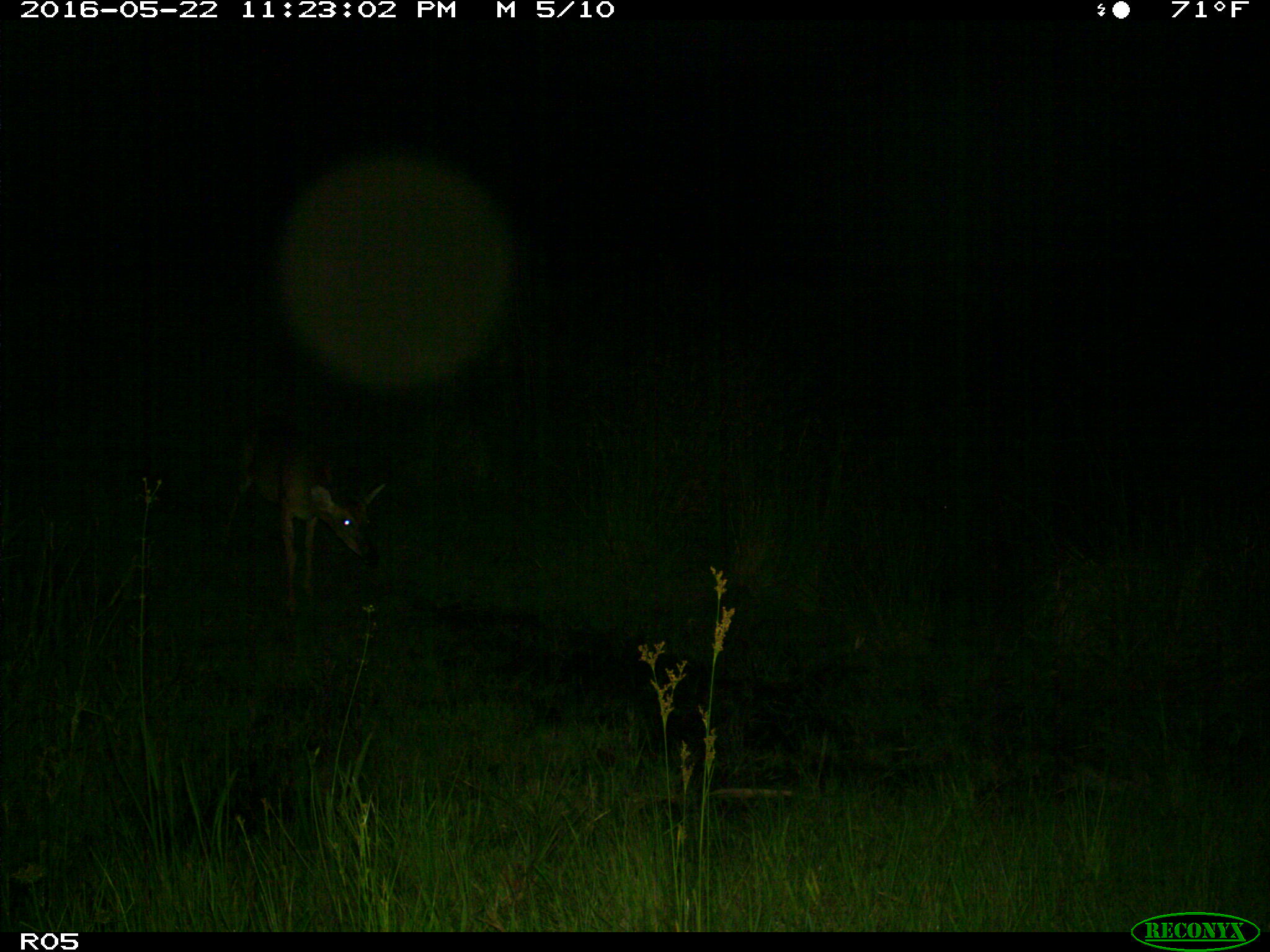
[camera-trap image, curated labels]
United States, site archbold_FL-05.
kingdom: Animalia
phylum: Chordata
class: Mammalia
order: Artiodactyla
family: Cervidae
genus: Odocoileus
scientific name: Odocoileus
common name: deer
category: unidentified deer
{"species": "unidentified deer (deer) (Odocoileus)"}